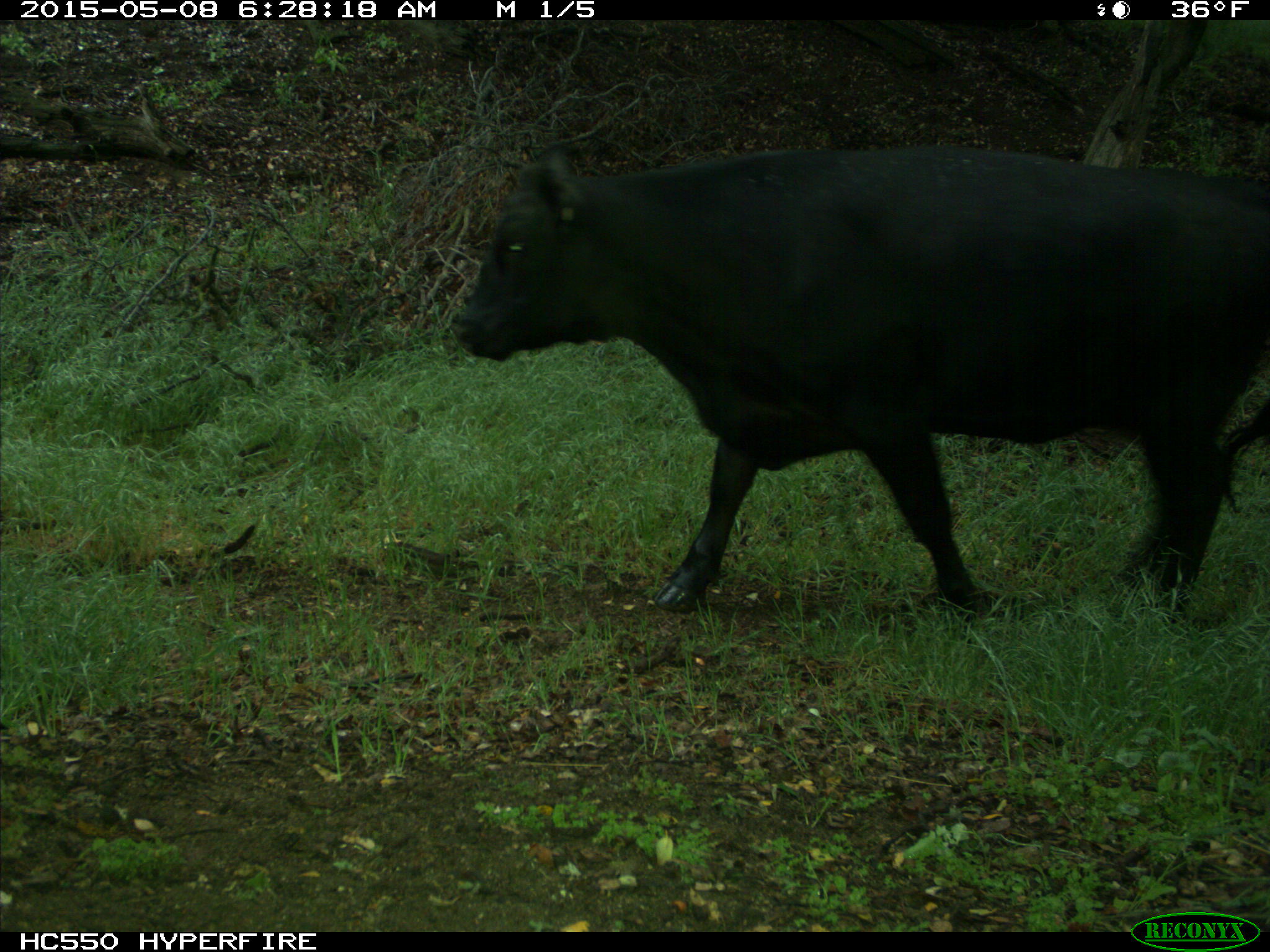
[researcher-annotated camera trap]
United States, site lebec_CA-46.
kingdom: Animalia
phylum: Chordata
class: Mammalia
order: Artiodactyla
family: Bovidae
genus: Bos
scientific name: Bos taurus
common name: domestic cow